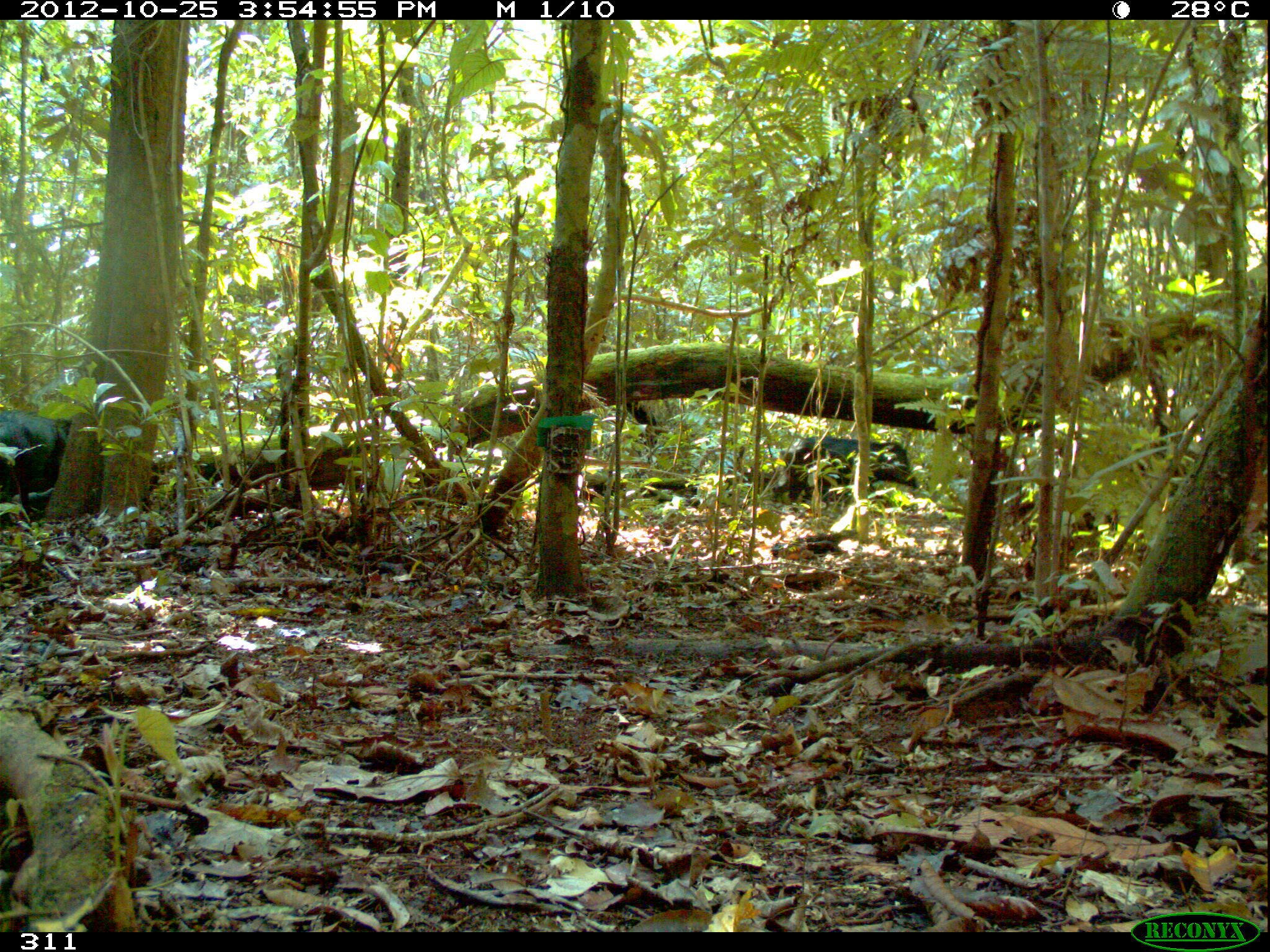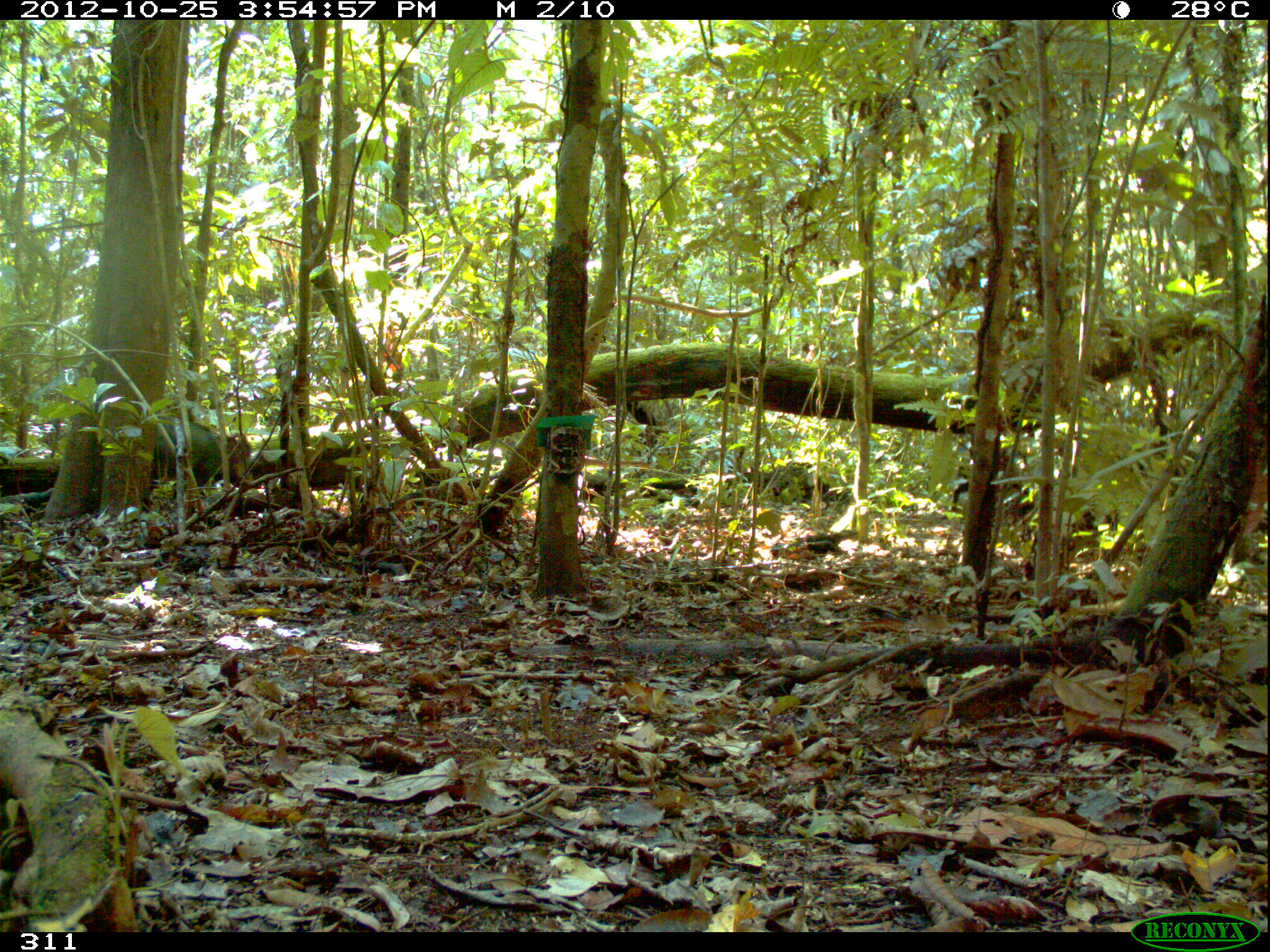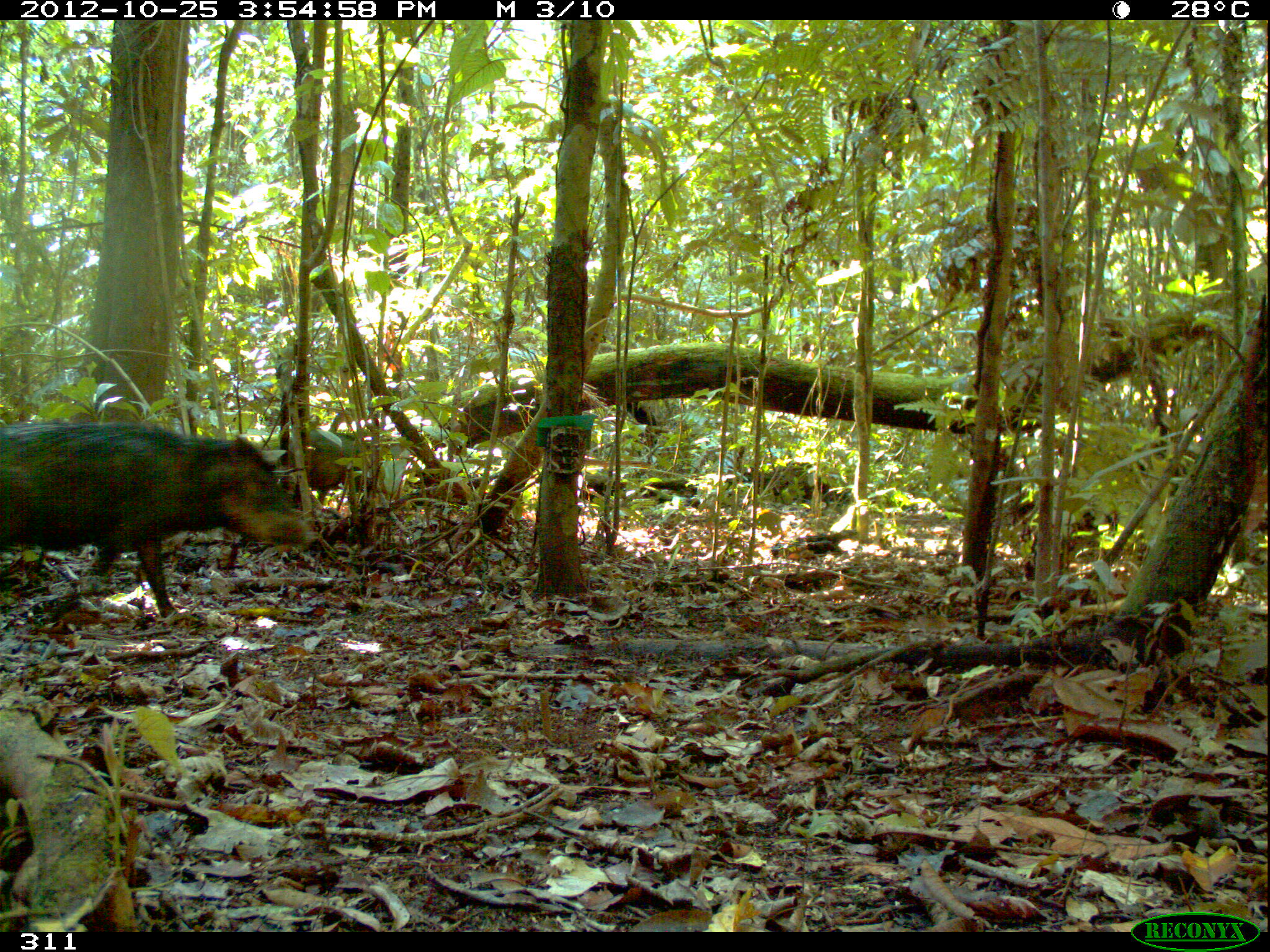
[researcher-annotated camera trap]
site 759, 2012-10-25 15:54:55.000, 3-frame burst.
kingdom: Animalia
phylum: Chordata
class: Mammalia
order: Artiodactyla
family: Tayassuidae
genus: Tayassu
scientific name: Tayassu pecari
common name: white-lipped peccary